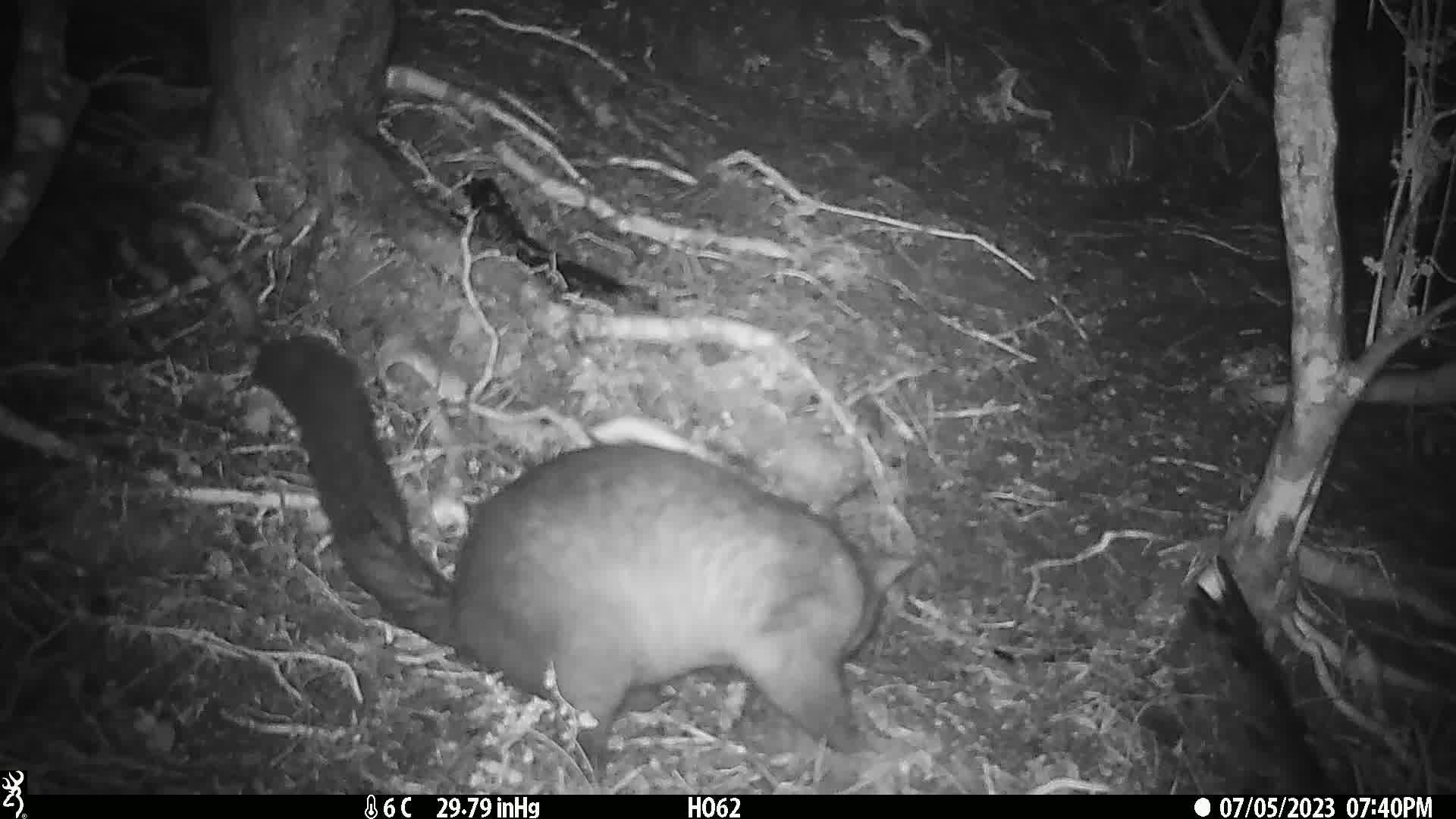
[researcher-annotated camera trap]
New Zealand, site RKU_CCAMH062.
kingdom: Animalia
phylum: Chordata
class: Mammalia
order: Diprotodontia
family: Phalangeridae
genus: Trichosurus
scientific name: Trichosurus vulpecula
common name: common brushtail possum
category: possum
Possum (common brushtail possum) (Trichosurus vulpecula).